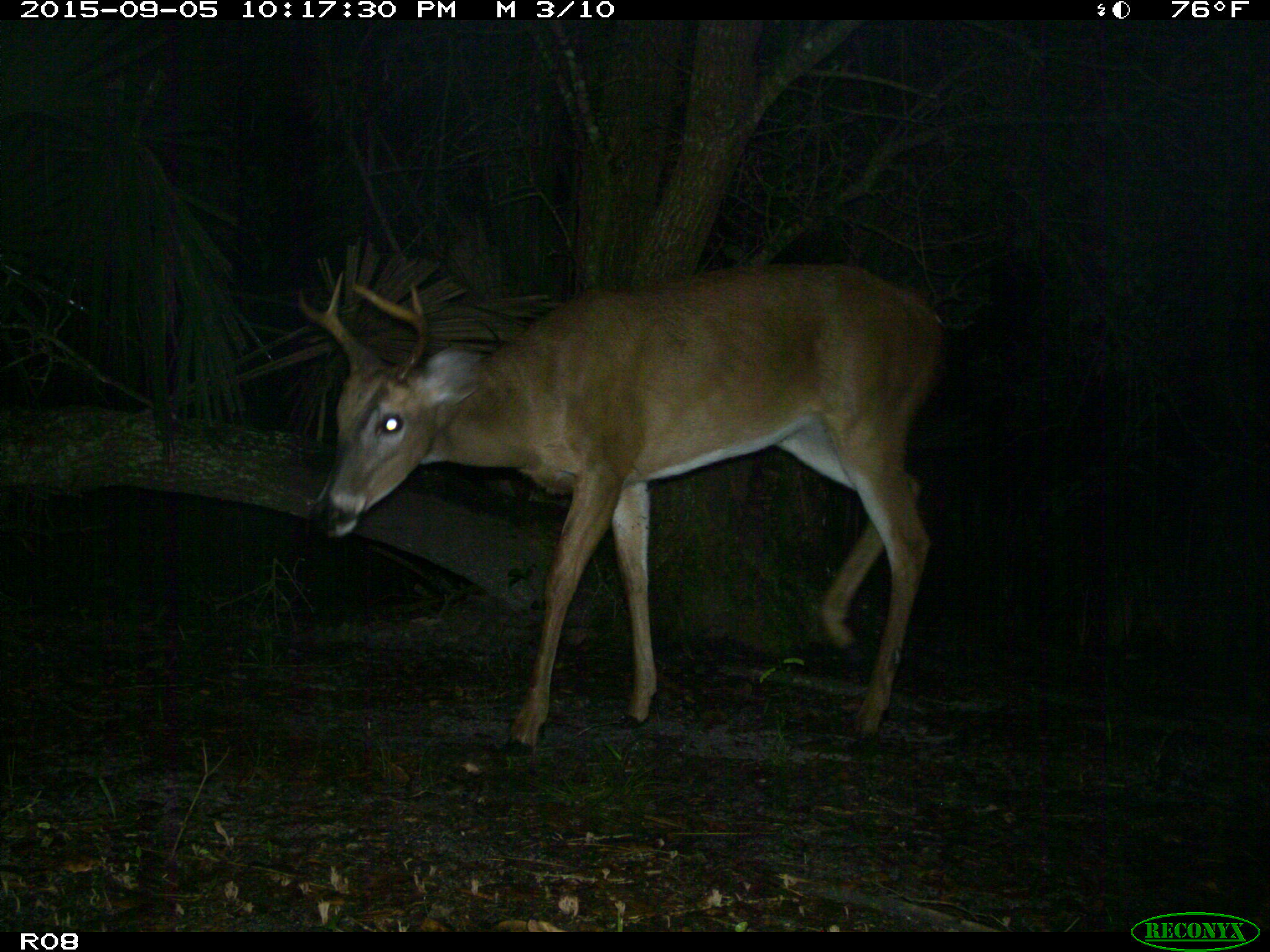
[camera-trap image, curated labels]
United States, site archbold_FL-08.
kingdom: Animalia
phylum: Chordata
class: Mammalia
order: Artiodactyla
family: Cervidae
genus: Odocoileus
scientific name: Odocoileus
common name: deer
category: unidentified deer